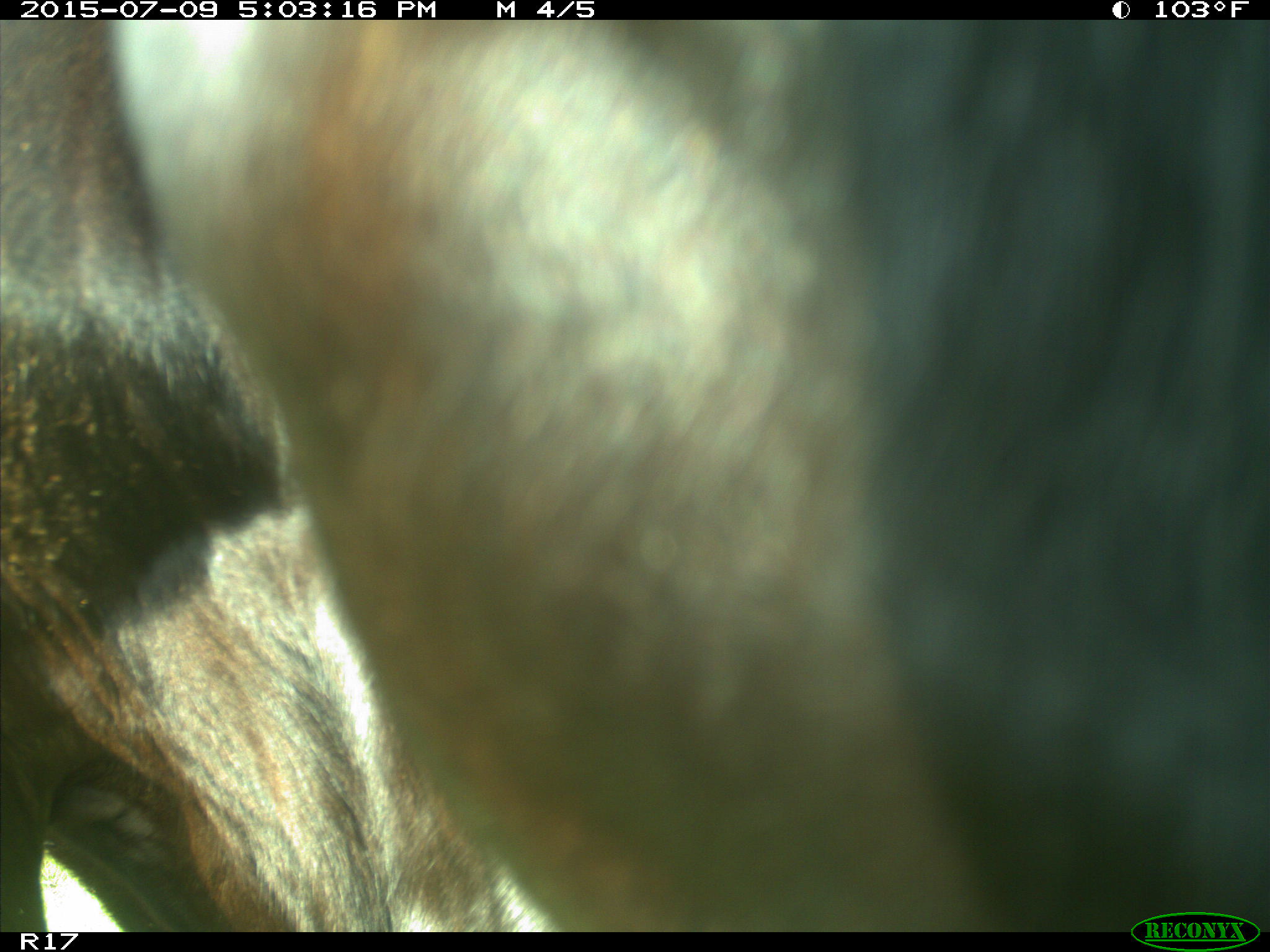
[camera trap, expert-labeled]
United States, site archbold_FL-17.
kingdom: Animalia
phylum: Chordata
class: Mammalia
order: Artiodactyla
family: Bovidae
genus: Bos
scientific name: Bos taurus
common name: domestic cow